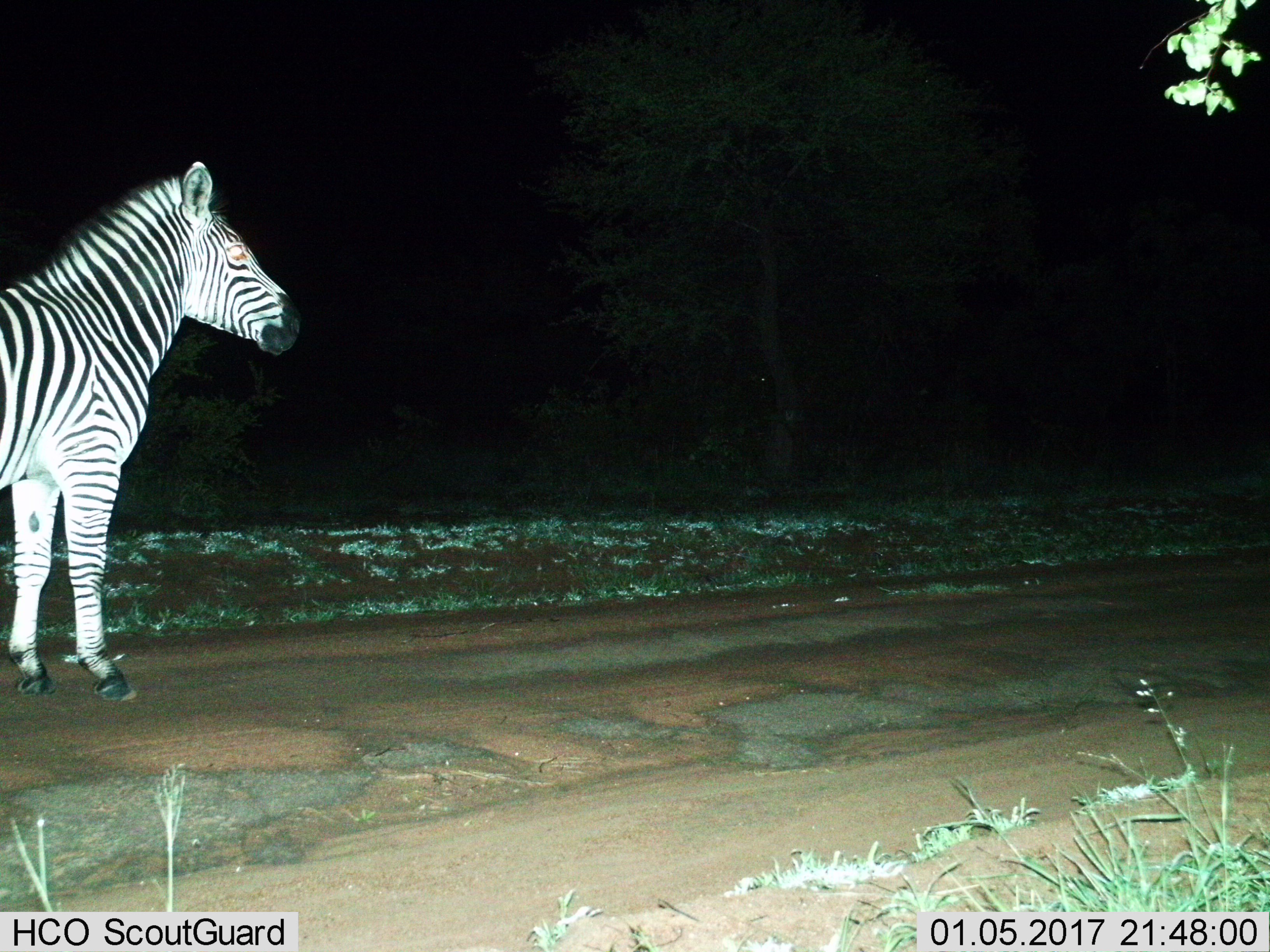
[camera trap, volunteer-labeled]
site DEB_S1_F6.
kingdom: Animalia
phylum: Chordata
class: Mammalia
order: Perissodactyla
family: Equidae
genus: Equus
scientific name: Equus quagga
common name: plains zebra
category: zebraplains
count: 1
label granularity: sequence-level